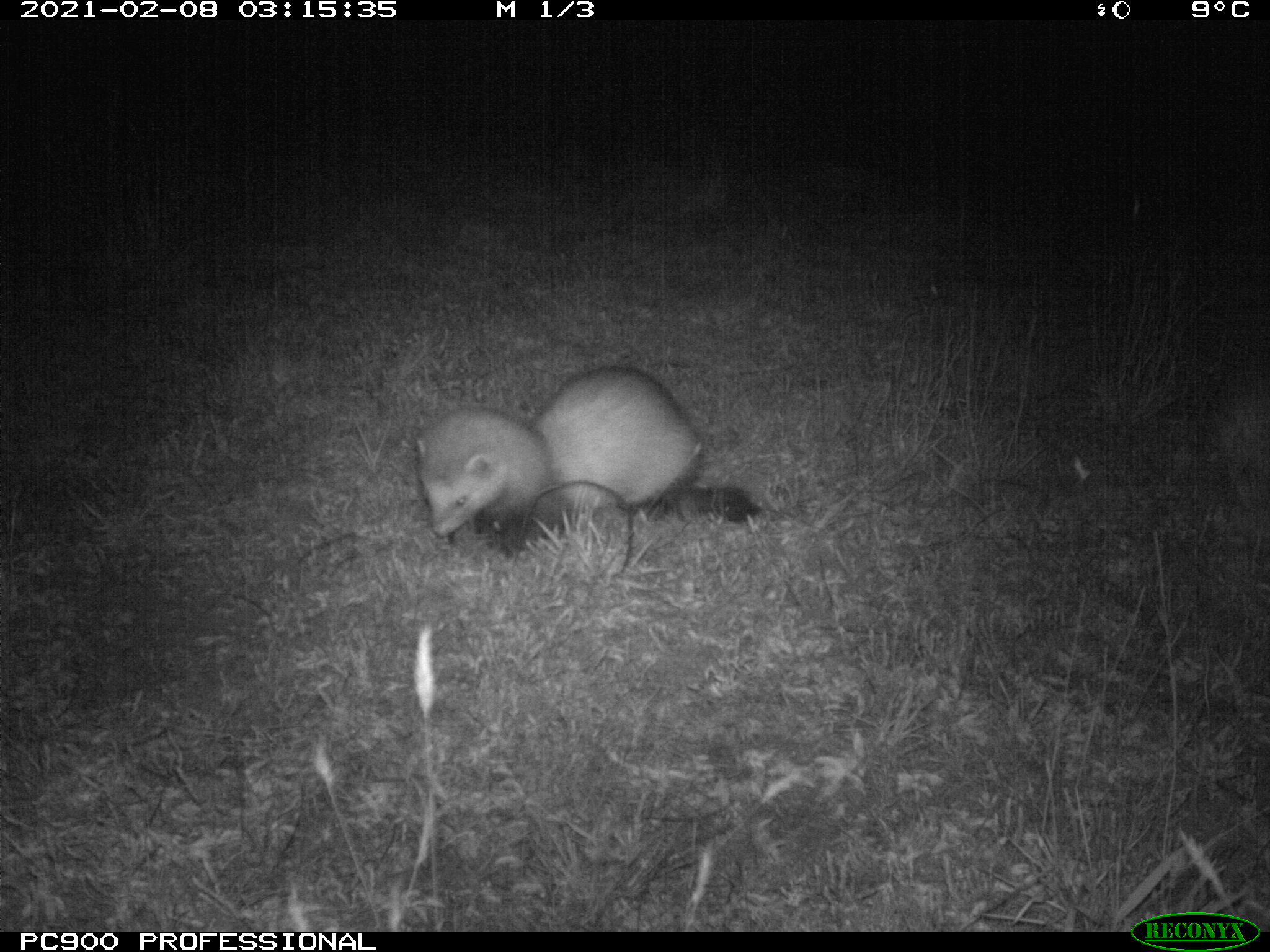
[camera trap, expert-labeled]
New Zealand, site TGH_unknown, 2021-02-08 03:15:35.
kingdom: Animalia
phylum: Chordata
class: Mammalia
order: Carnivora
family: Mustelidae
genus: Mustela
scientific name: Mustela furo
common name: ferret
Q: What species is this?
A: Ferret (Mustela furo).